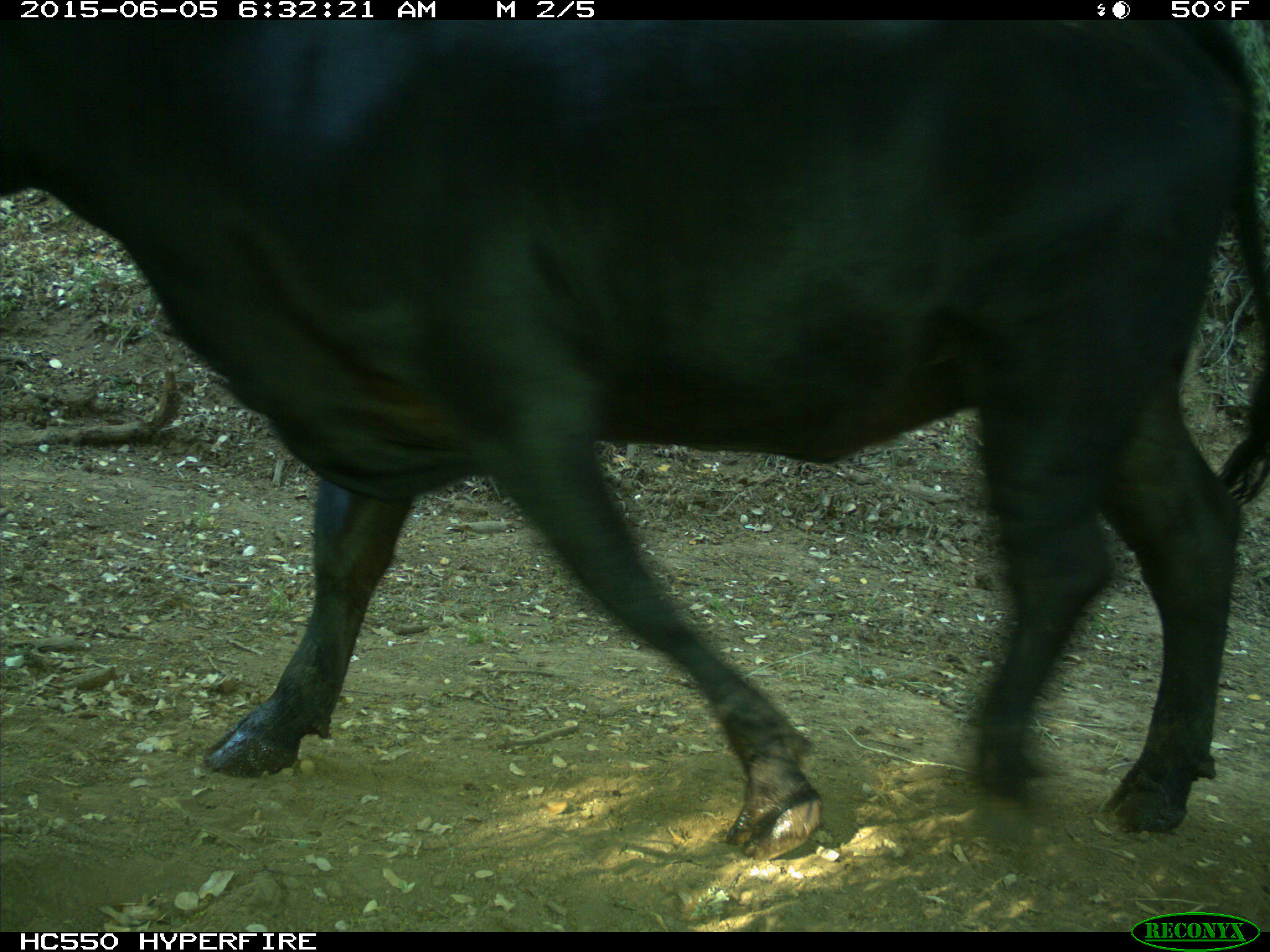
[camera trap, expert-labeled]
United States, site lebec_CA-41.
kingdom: Animalia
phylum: Chordata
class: Mammalia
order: Artiodactyla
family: Bovidae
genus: Bos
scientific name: Bos taurus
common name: domestic cow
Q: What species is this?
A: Bos taurus (domestic cow).